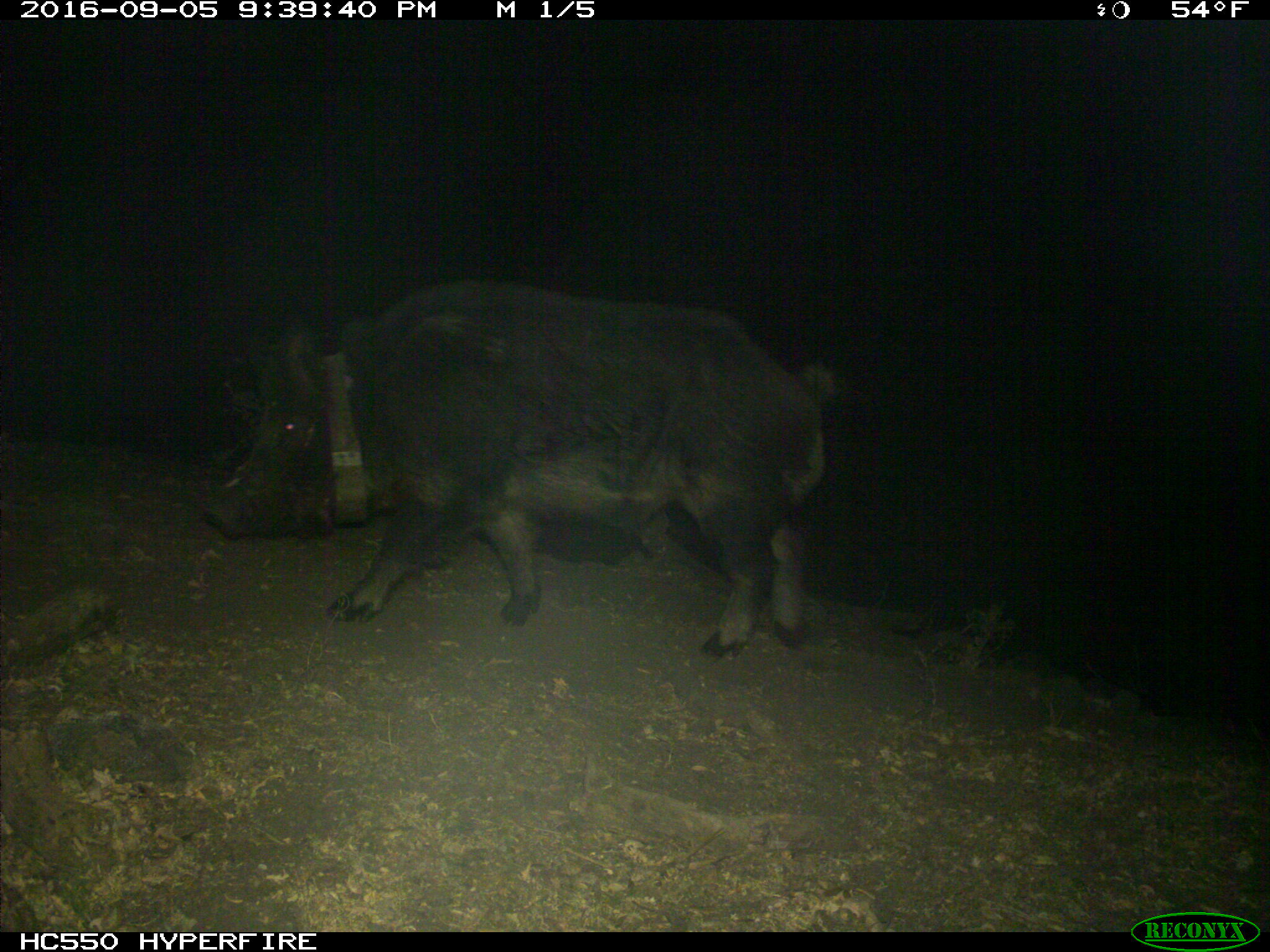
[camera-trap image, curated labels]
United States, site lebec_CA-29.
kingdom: Animalia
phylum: Chordata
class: Mammalia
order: Artiodactyla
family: Suidae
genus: Sus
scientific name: Sus scrofa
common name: wild boar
Sus scrofa (wild boar).